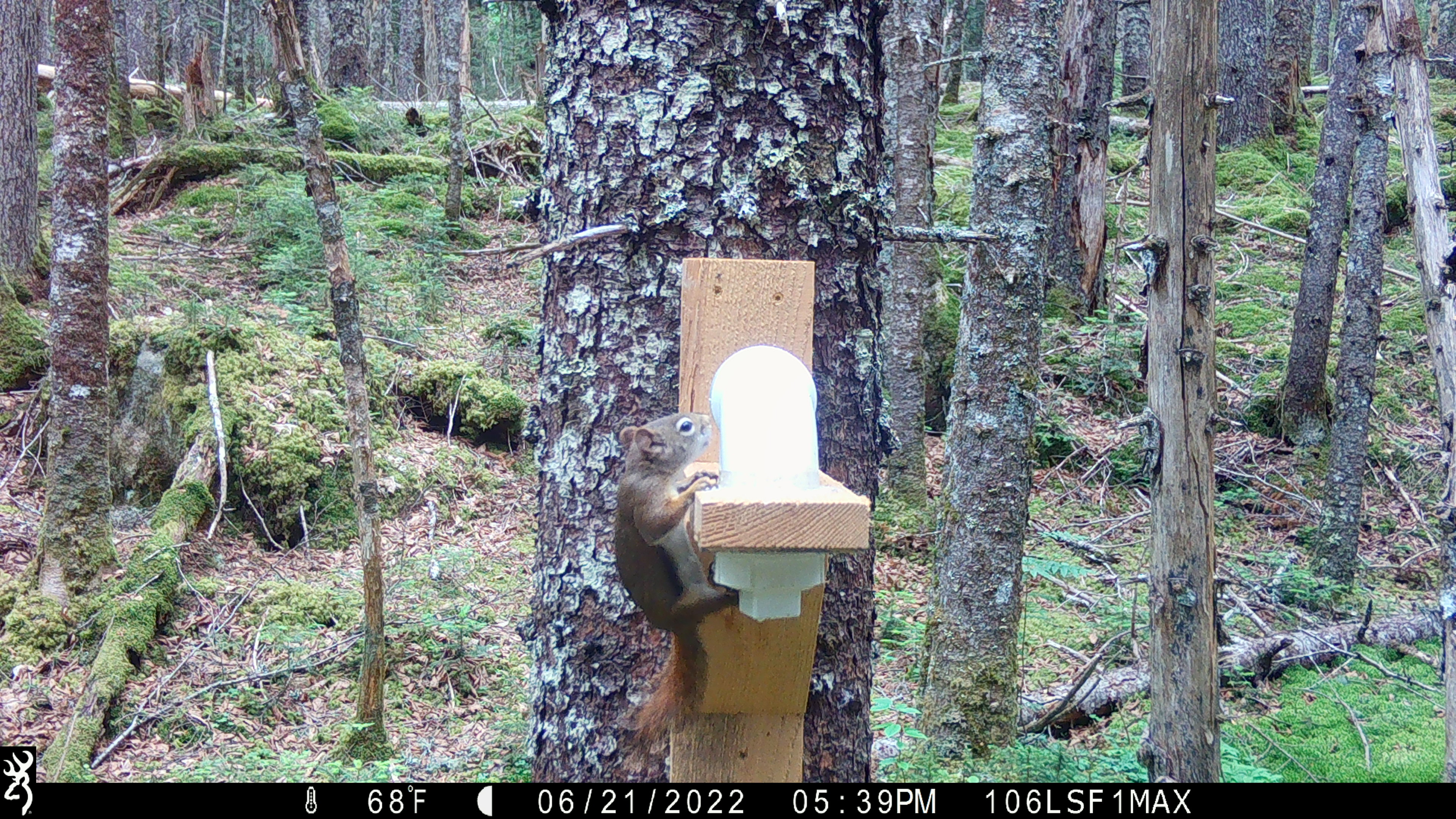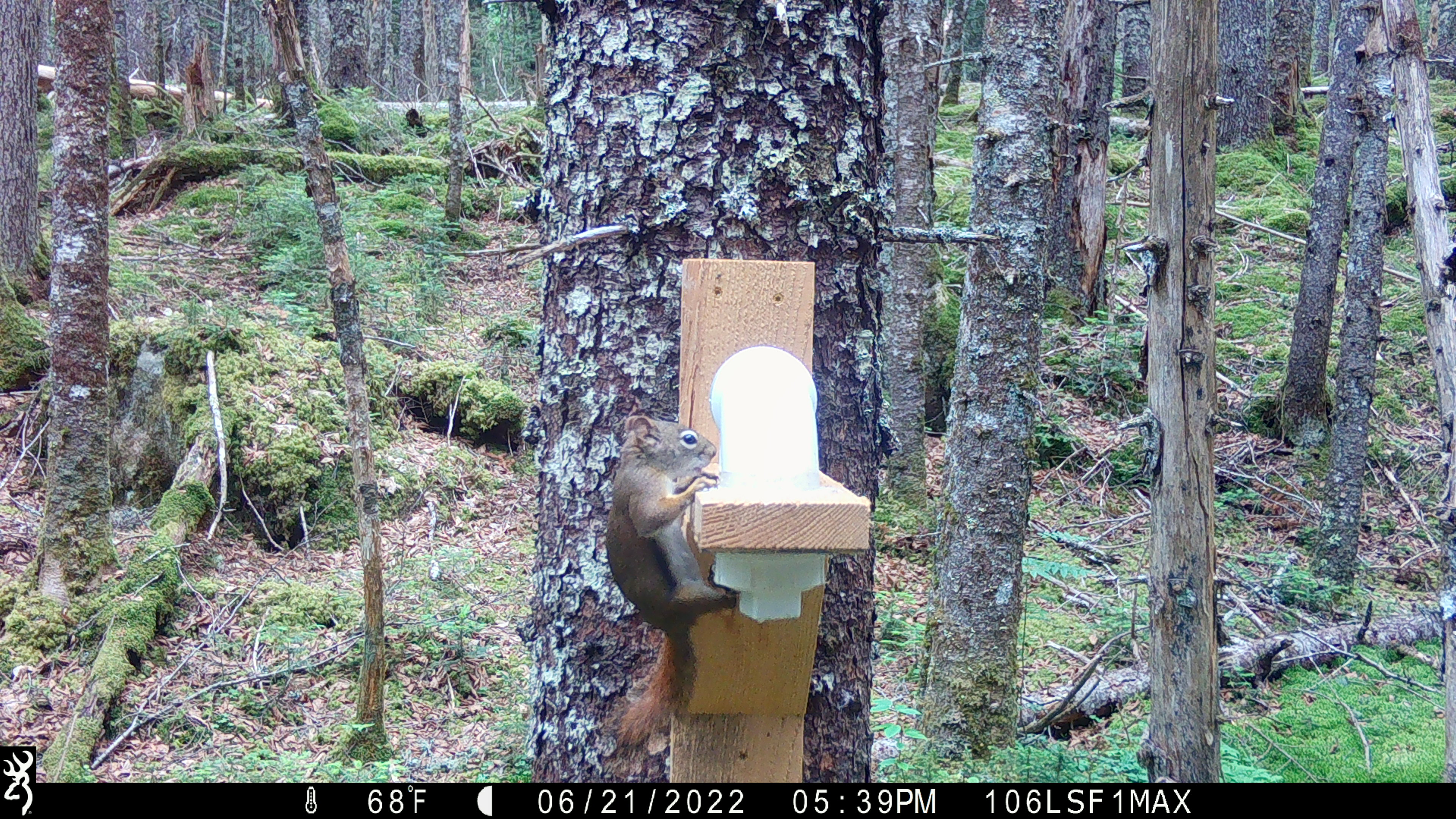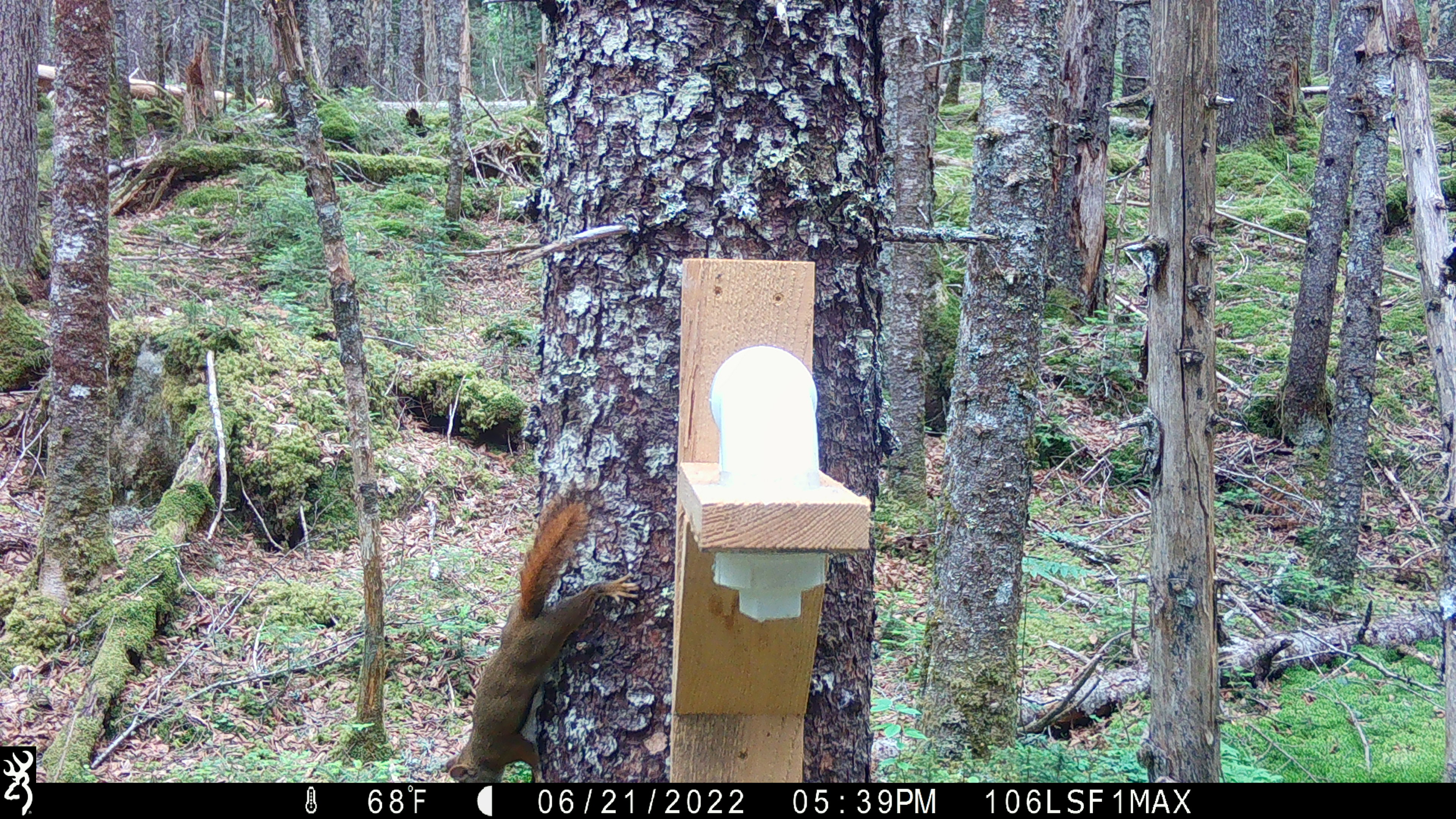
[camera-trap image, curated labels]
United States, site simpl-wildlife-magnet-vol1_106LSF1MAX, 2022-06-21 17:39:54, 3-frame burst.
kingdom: Animalia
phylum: Chordata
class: Mammalia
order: Rodentia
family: Sciuridae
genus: Tamiasciurus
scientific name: Tamiasciurus hudsonicus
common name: red squirrel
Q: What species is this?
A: Red squirrel (Tamiasciurus hudsonicus).